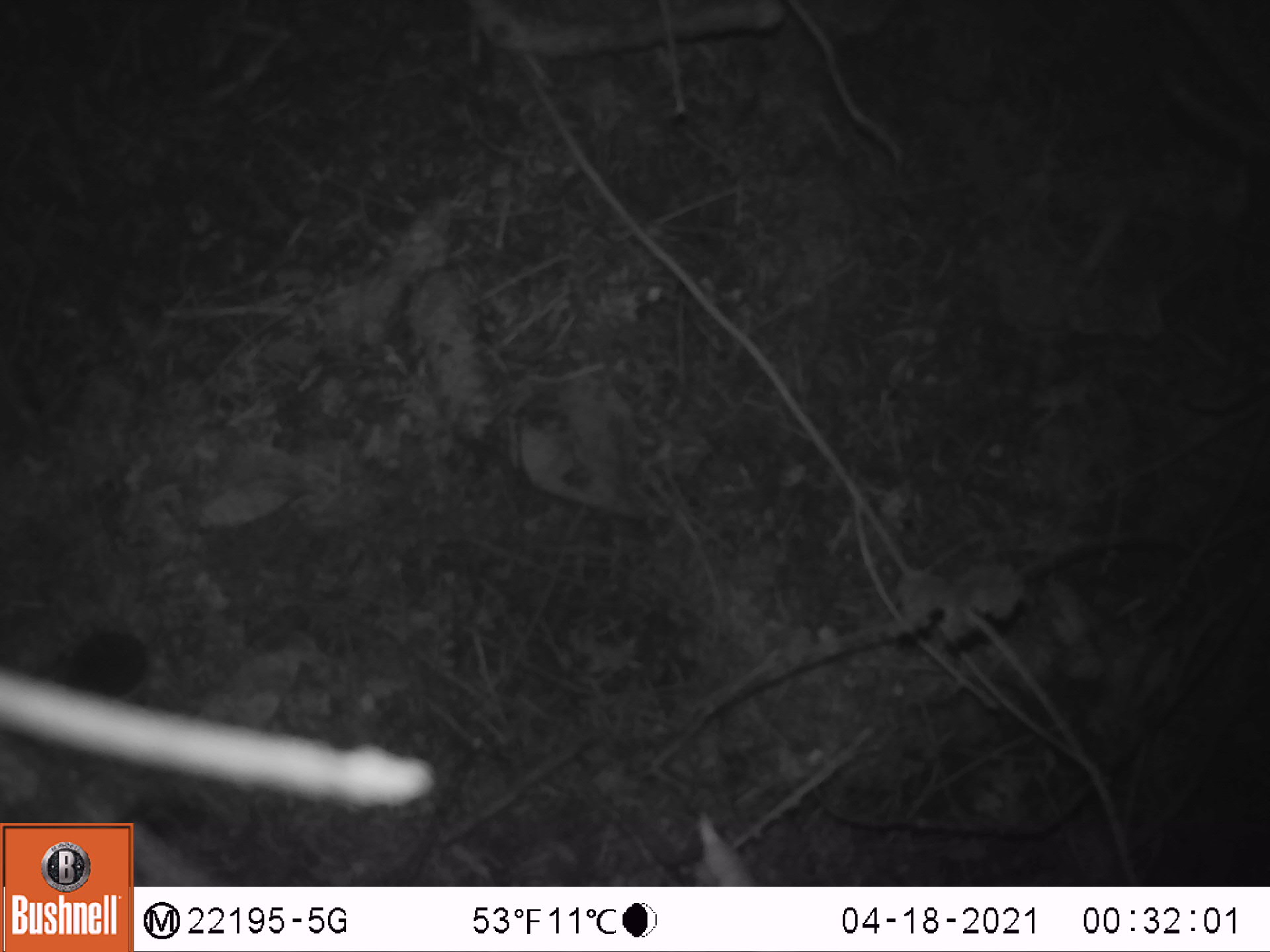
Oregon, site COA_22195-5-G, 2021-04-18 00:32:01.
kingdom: Animalia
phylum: Chordata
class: Mammalia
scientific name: Mammalia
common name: small mammal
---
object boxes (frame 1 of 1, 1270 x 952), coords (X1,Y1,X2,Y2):
small mammal: (42,563,255,720)